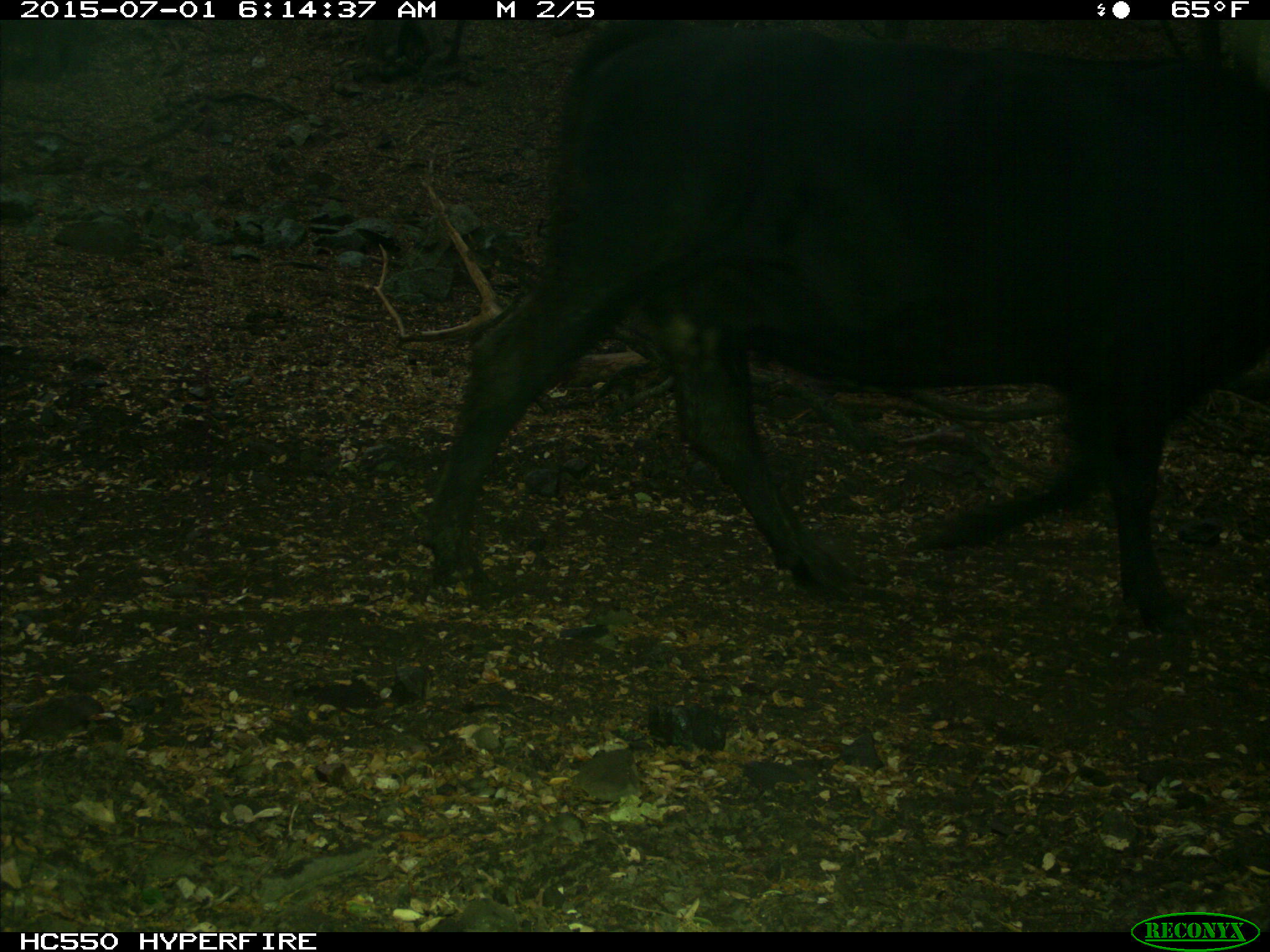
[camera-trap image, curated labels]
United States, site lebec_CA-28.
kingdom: Animalia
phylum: Chordata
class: Mammalia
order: Artiodactyla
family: Bovidae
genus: Bos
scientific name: Bos taurus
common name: domestic cow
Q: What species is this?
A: Bos taurus (domestic cow).